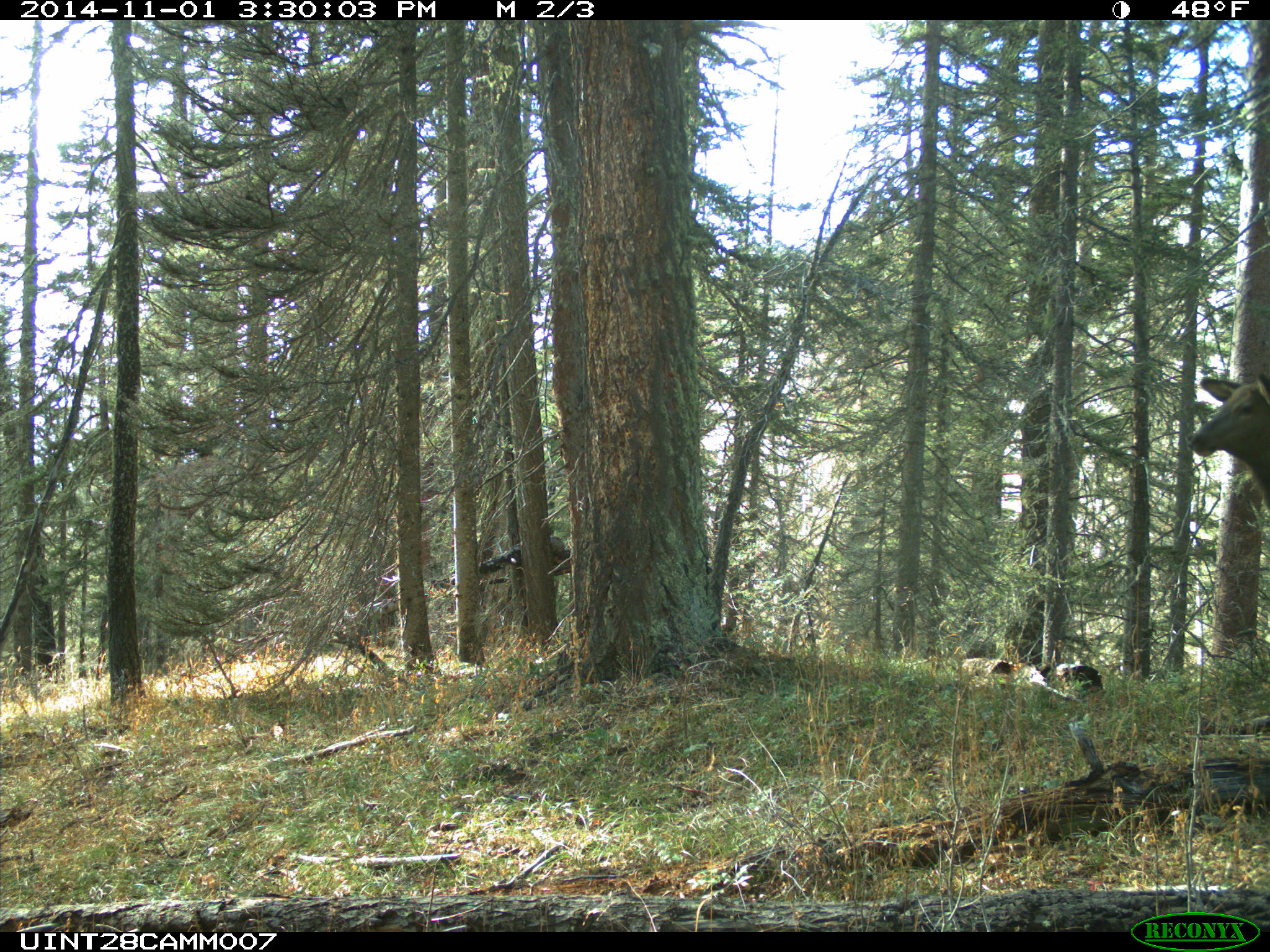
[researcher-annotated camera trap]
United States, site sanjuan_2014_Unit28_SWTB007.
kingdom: Animalia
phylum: Chordata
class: Mammalia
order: Artiodactyla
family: Cervidae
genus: Cervus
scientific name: Cervus elaphus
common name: red deer